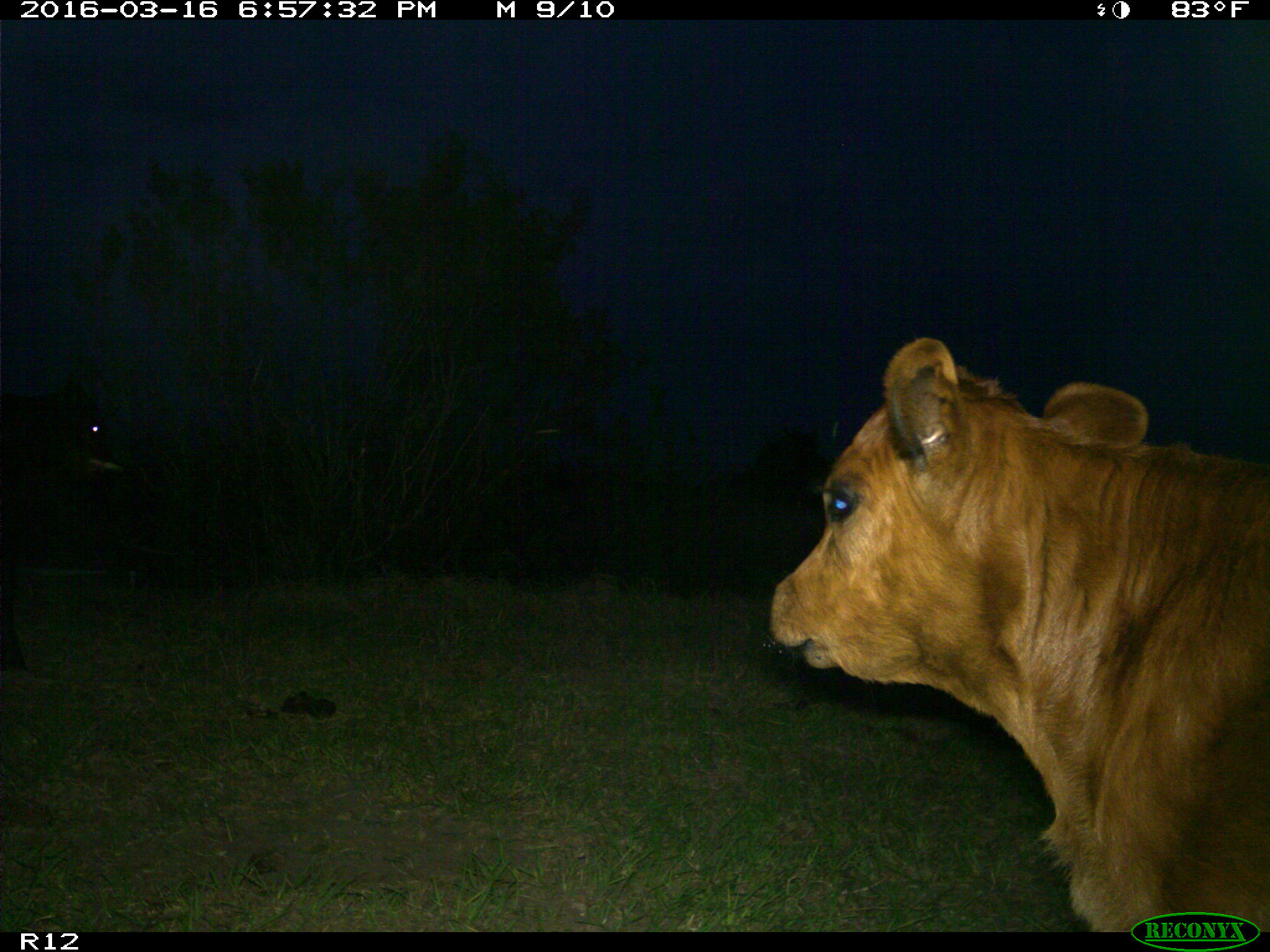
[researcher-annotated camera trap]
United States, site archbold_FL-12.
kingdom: Animalia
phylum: Chordata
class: Mammalia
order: Artiodactyla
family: Bovidae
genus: Bos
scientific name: Bos taurus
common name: domestic cow